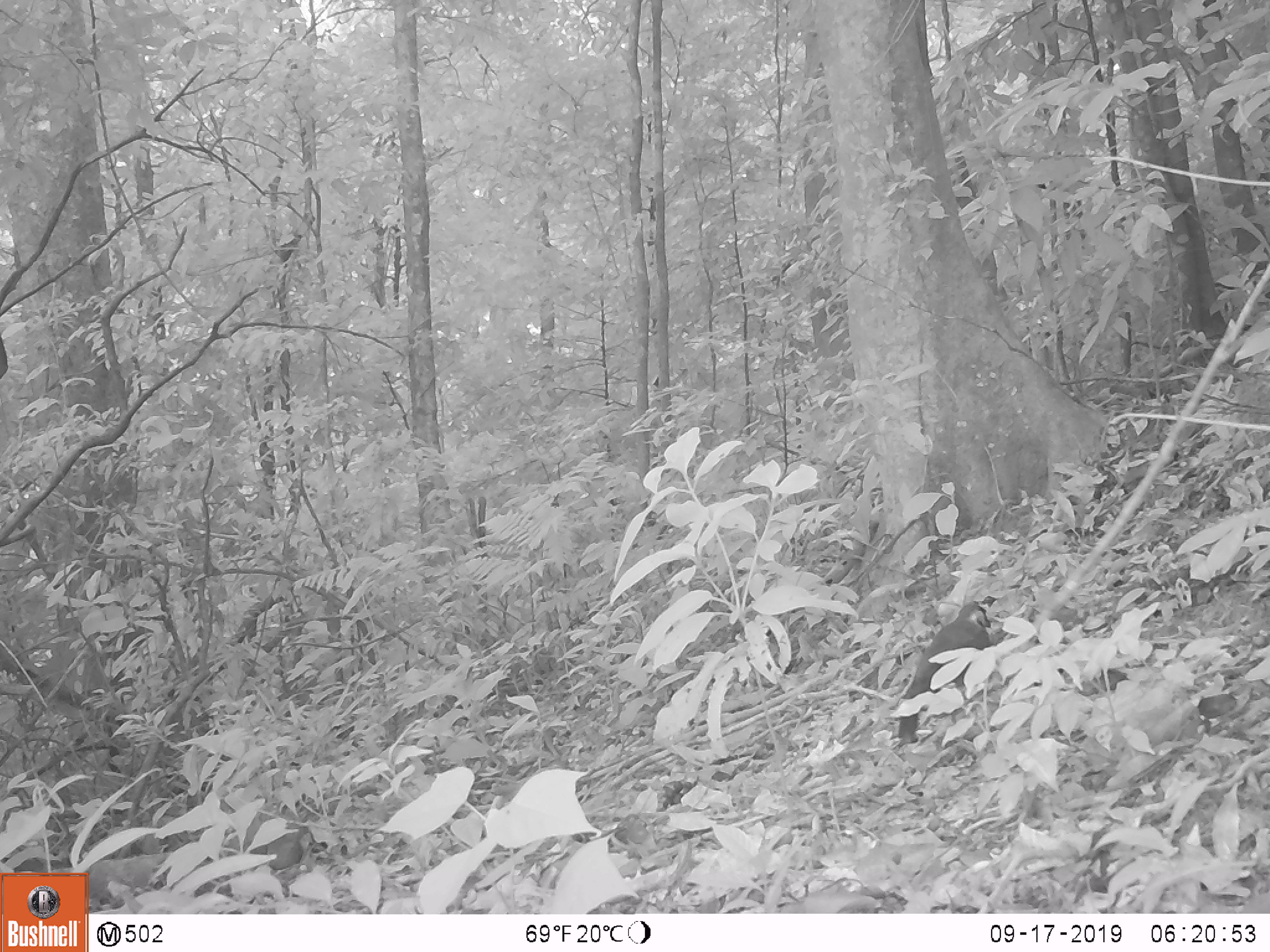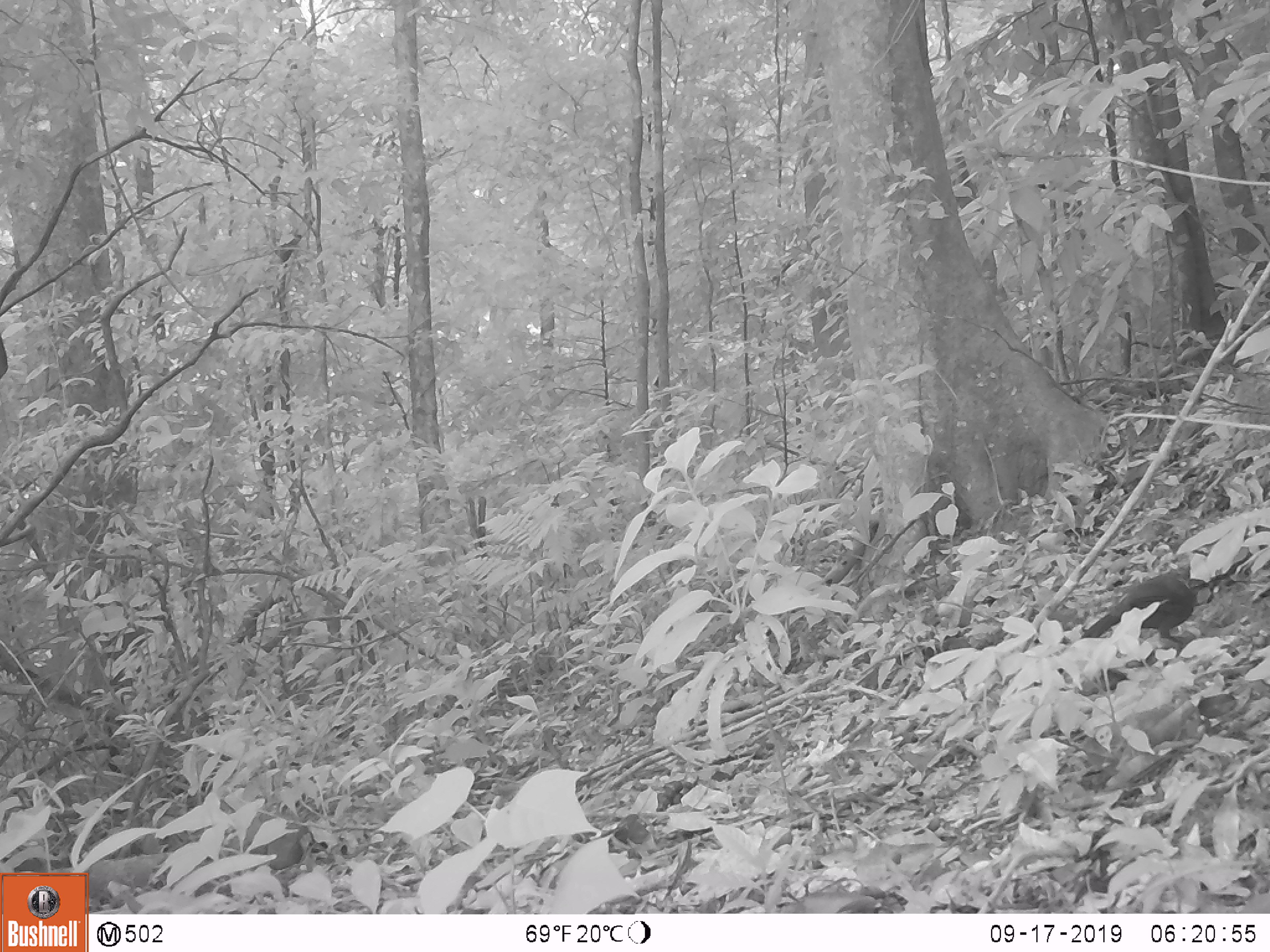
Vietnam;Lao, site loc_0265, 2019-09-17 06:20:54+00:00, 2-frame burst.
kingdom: Animalia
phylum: Chordata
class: Aves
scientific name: Aves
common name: bird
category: unidentified bird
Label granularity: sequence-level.